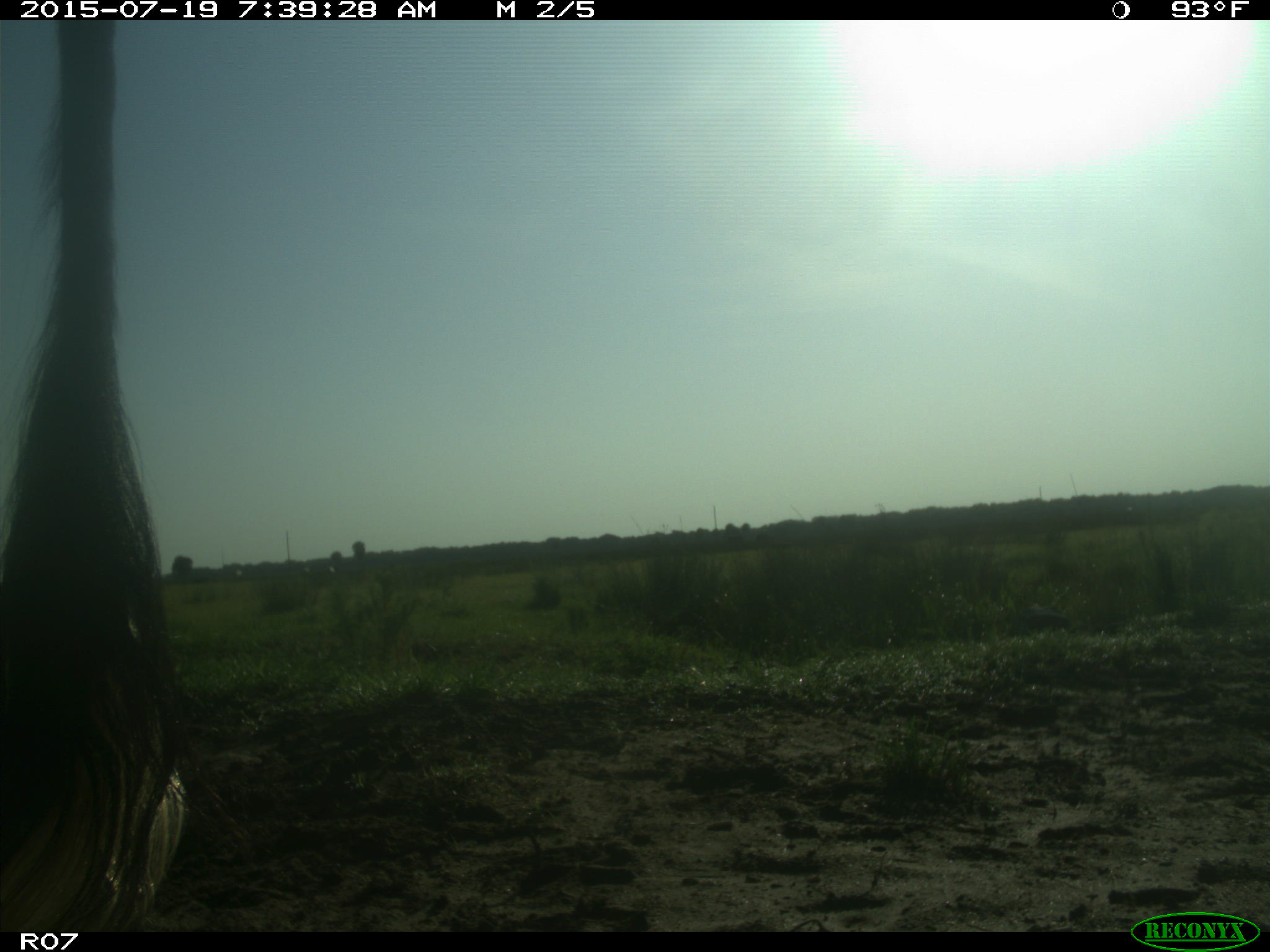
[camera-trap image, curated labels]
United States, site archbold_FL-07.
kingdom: Animalia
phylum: Chordata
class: Mammalia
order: Artiodactyla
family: Bovidae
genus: Bos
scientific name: Bos taurus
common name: domestic cow